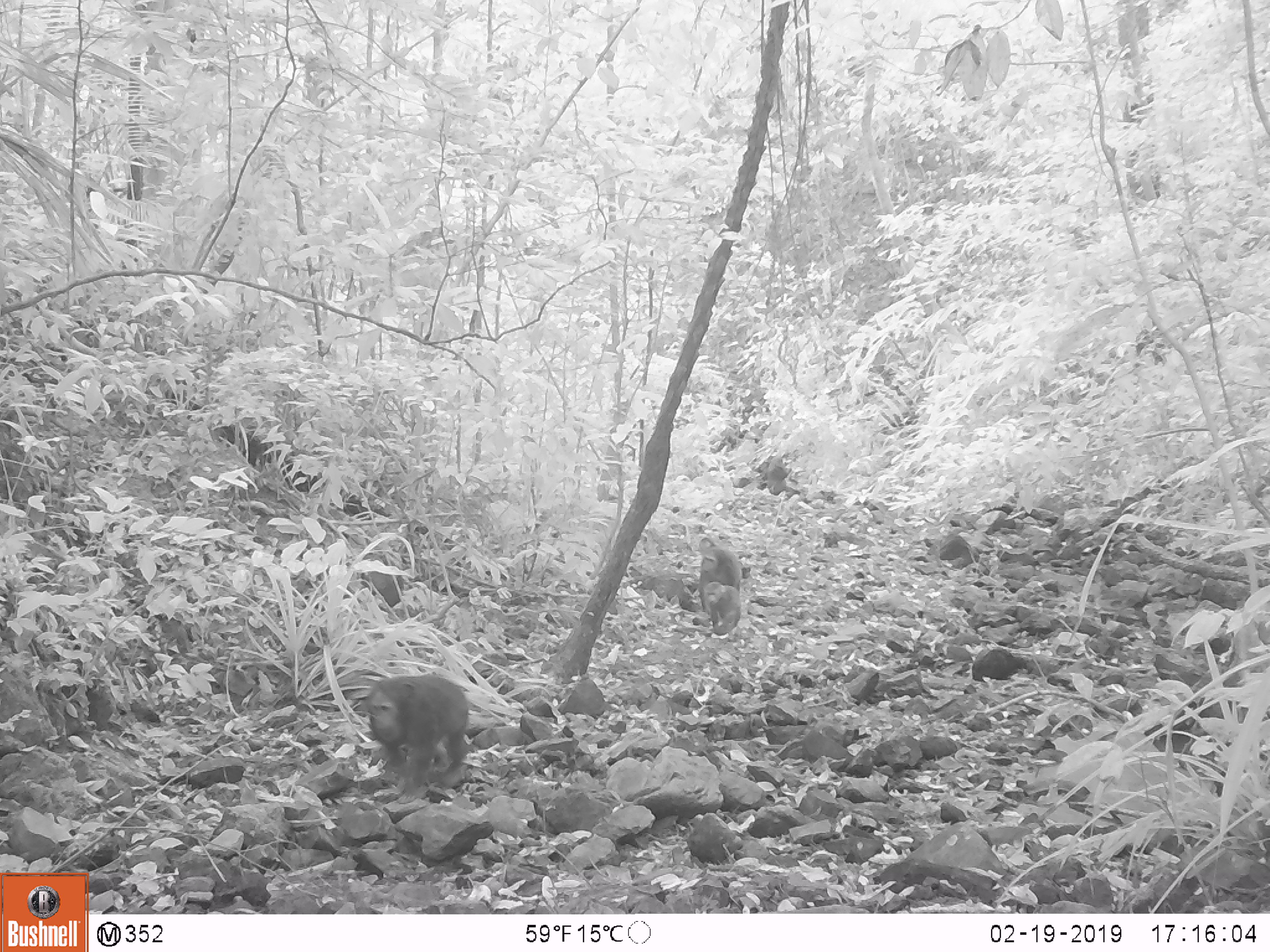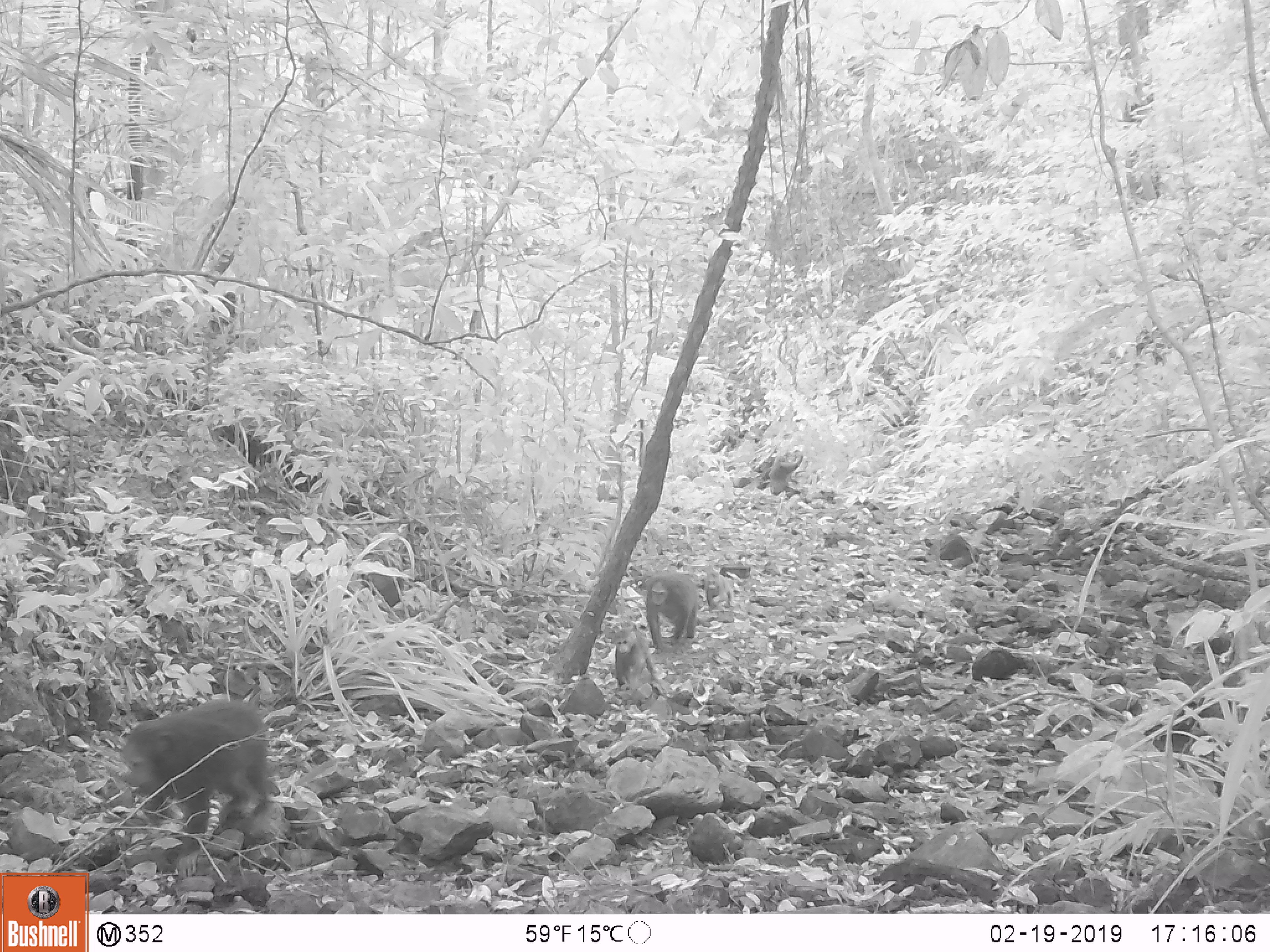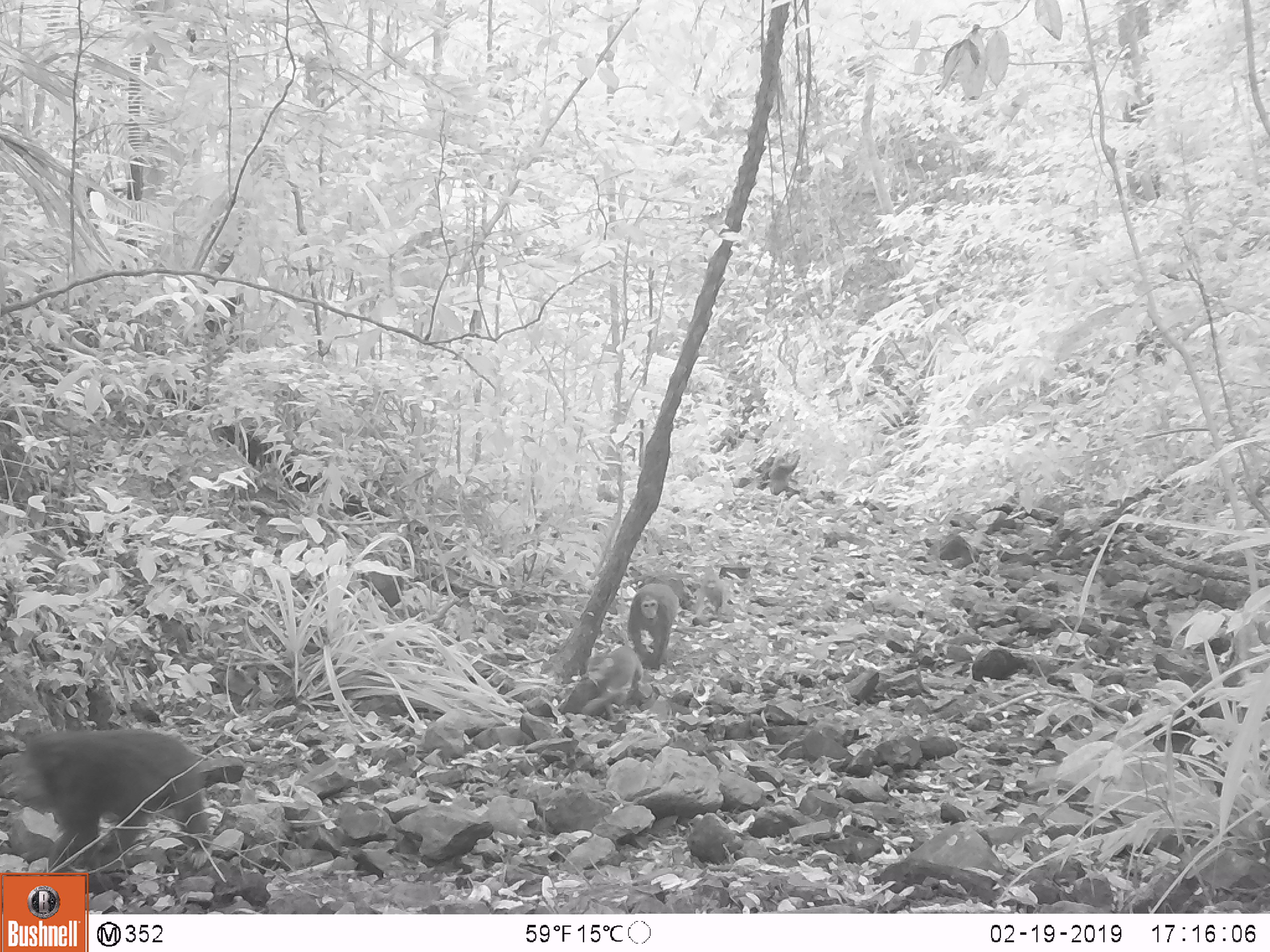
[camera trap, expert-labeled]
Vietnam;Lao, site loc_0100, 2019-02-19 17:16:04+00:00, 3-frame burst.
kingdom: Animalia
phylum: Chordata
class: Mammalia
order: Primates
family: Cercopithecidae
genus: Macaca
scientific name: Macaca arctoides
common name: stump-tailed macaque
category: stump tailed macaque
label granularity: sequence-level